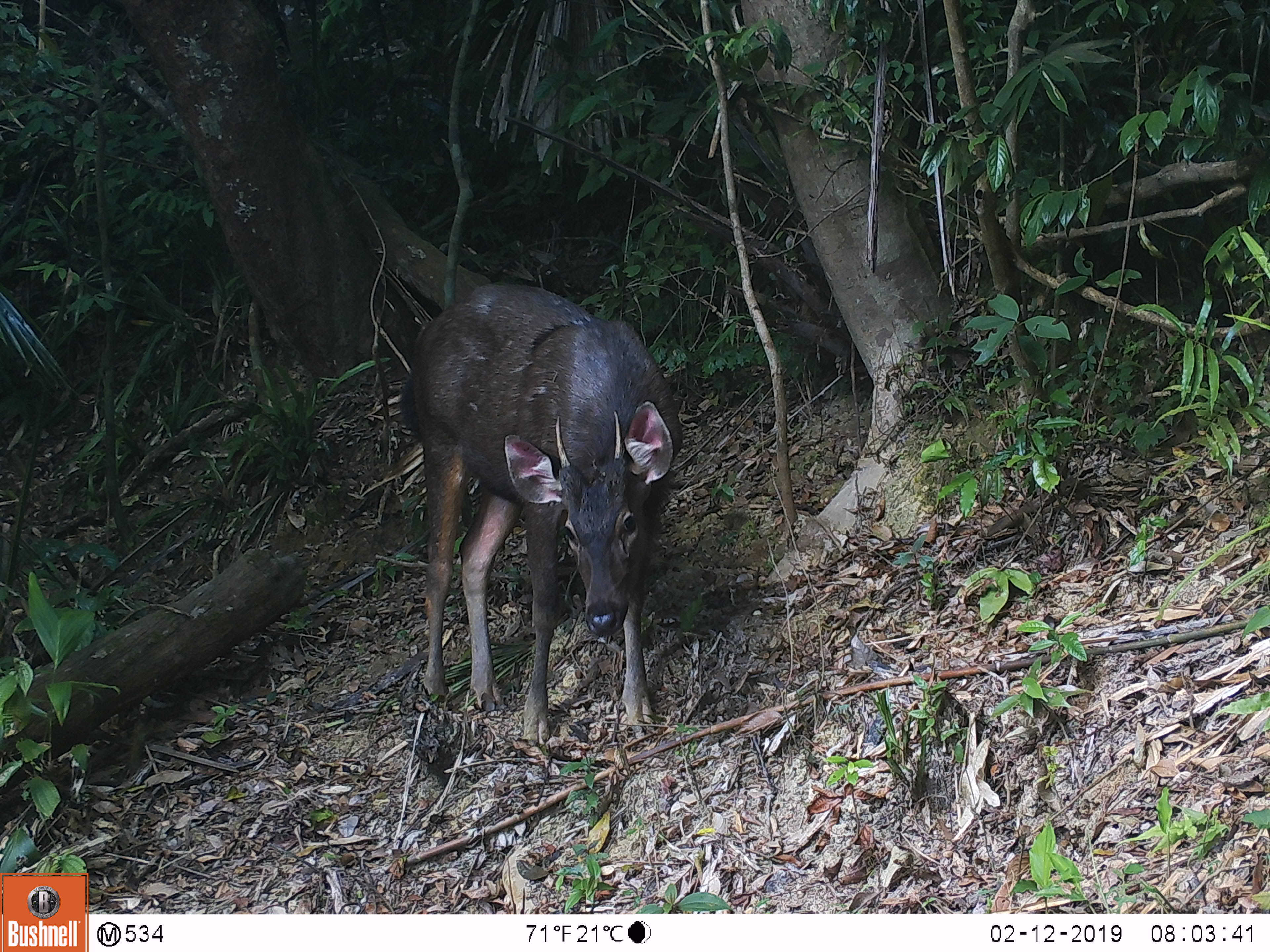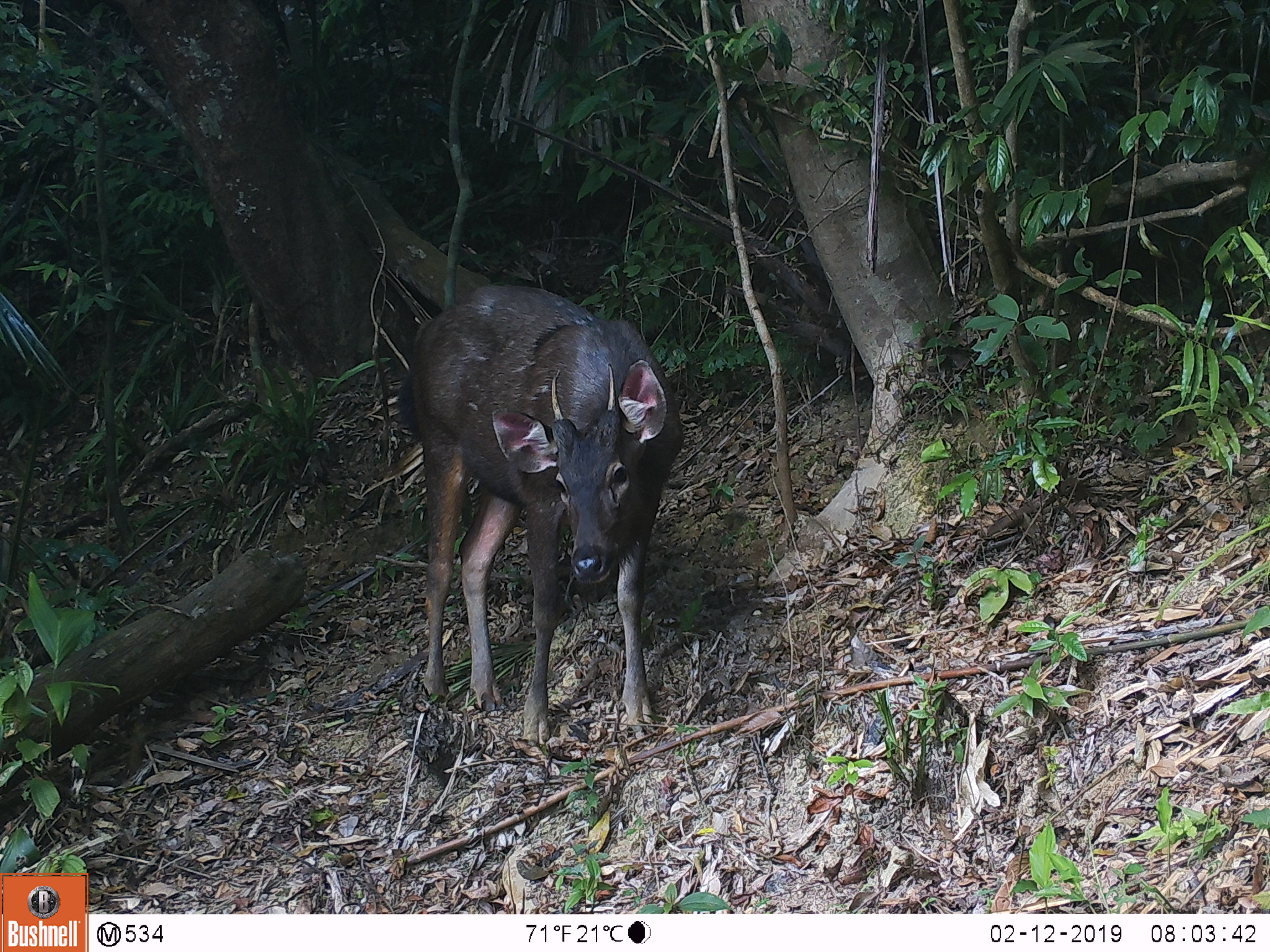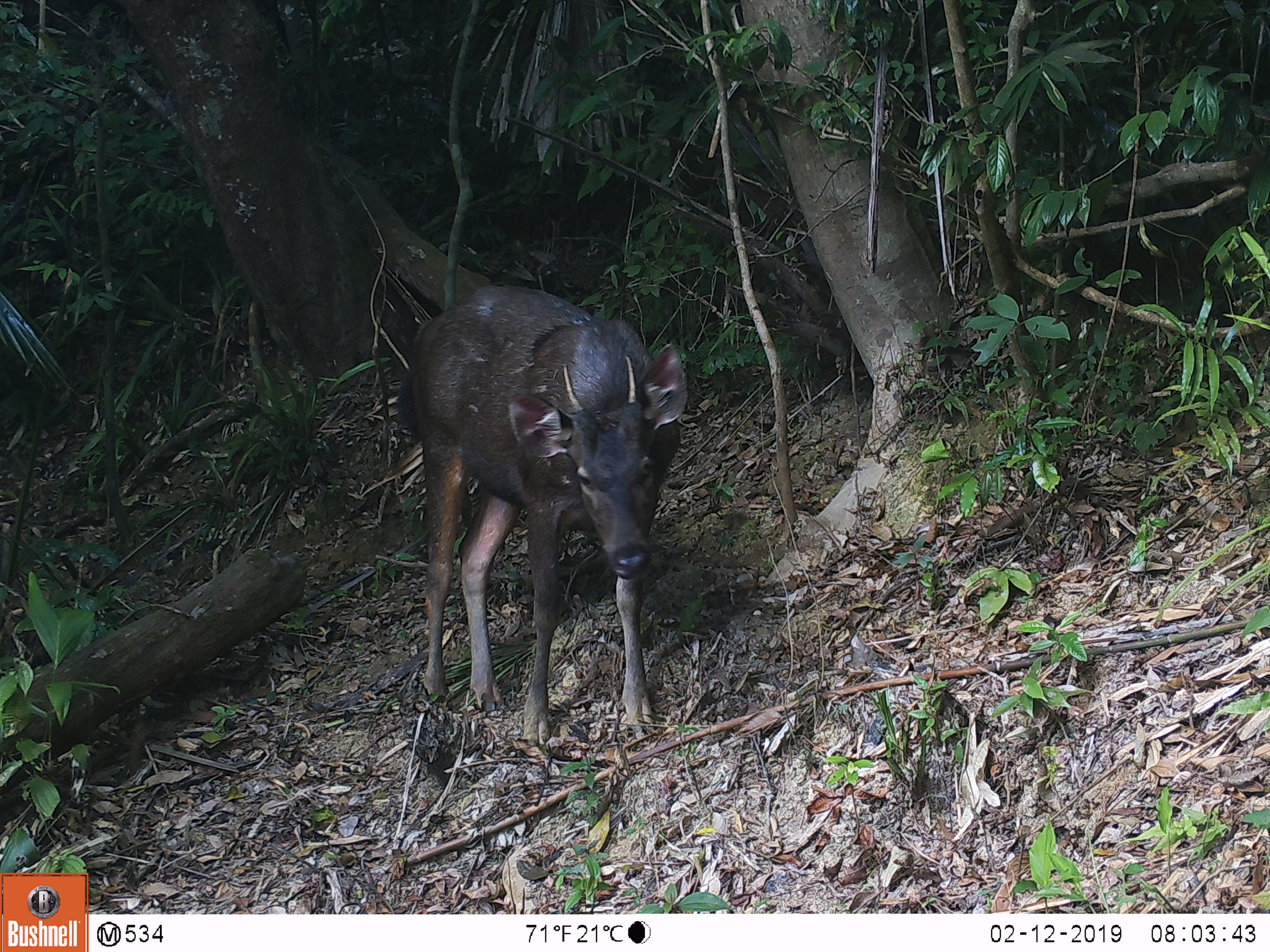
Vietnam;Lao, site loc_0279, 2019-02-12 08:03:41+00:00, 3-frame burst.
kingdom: Animalia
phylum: Chordata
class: Mammalia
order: Artiodactyla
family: Cervidae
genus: Rusa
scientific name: Rusa unicolor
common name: sambar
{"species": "sambar (Rusa unicolor)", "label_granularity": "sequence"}